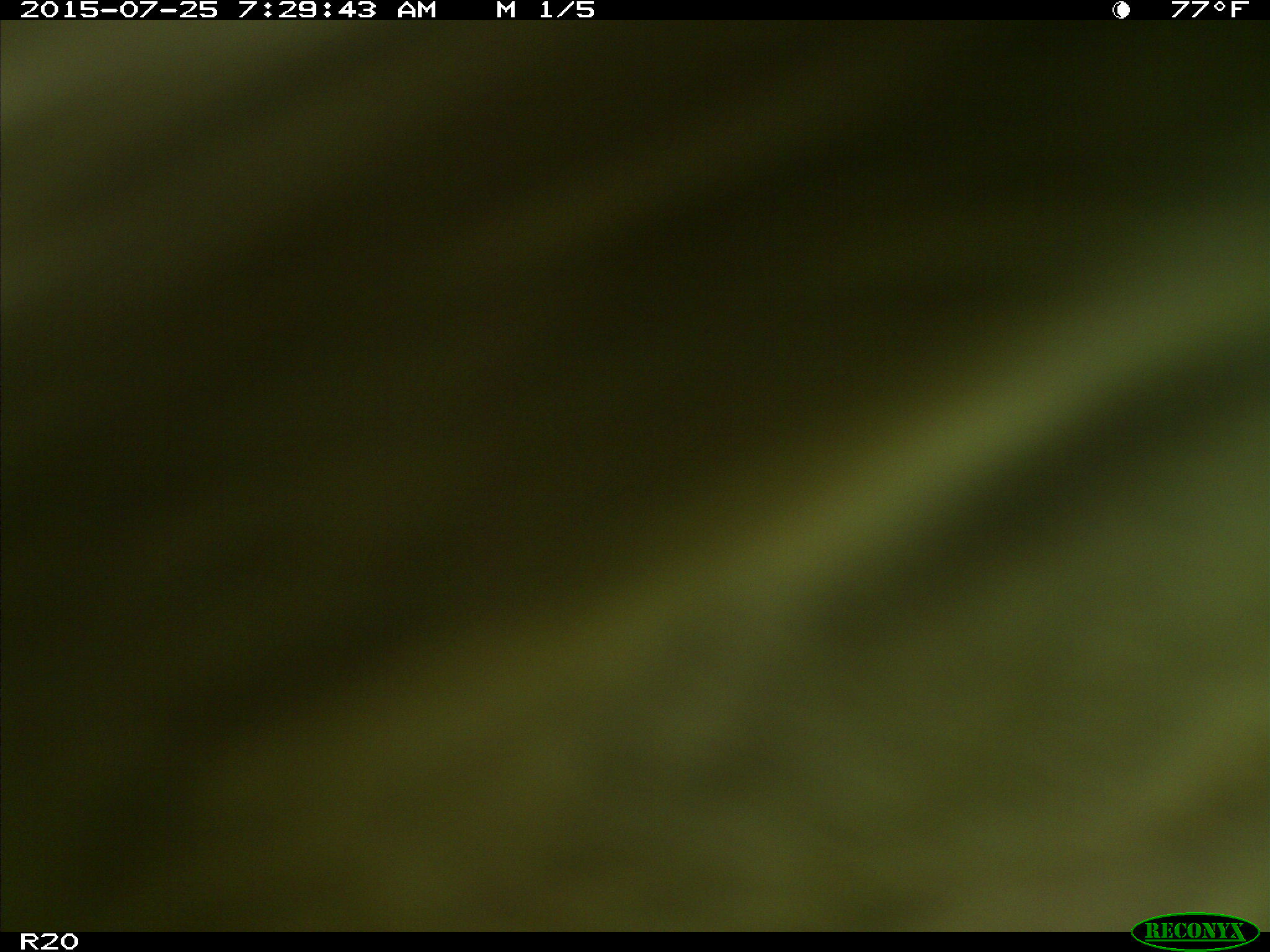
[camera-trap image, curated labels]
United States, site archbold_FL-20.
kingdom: Animalia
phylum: Chordata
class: Mammalia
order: Artiodactyla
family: Bovidae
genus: Bos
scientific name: Bos taurus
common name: domestic cow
Bos taurus (domestic cow).